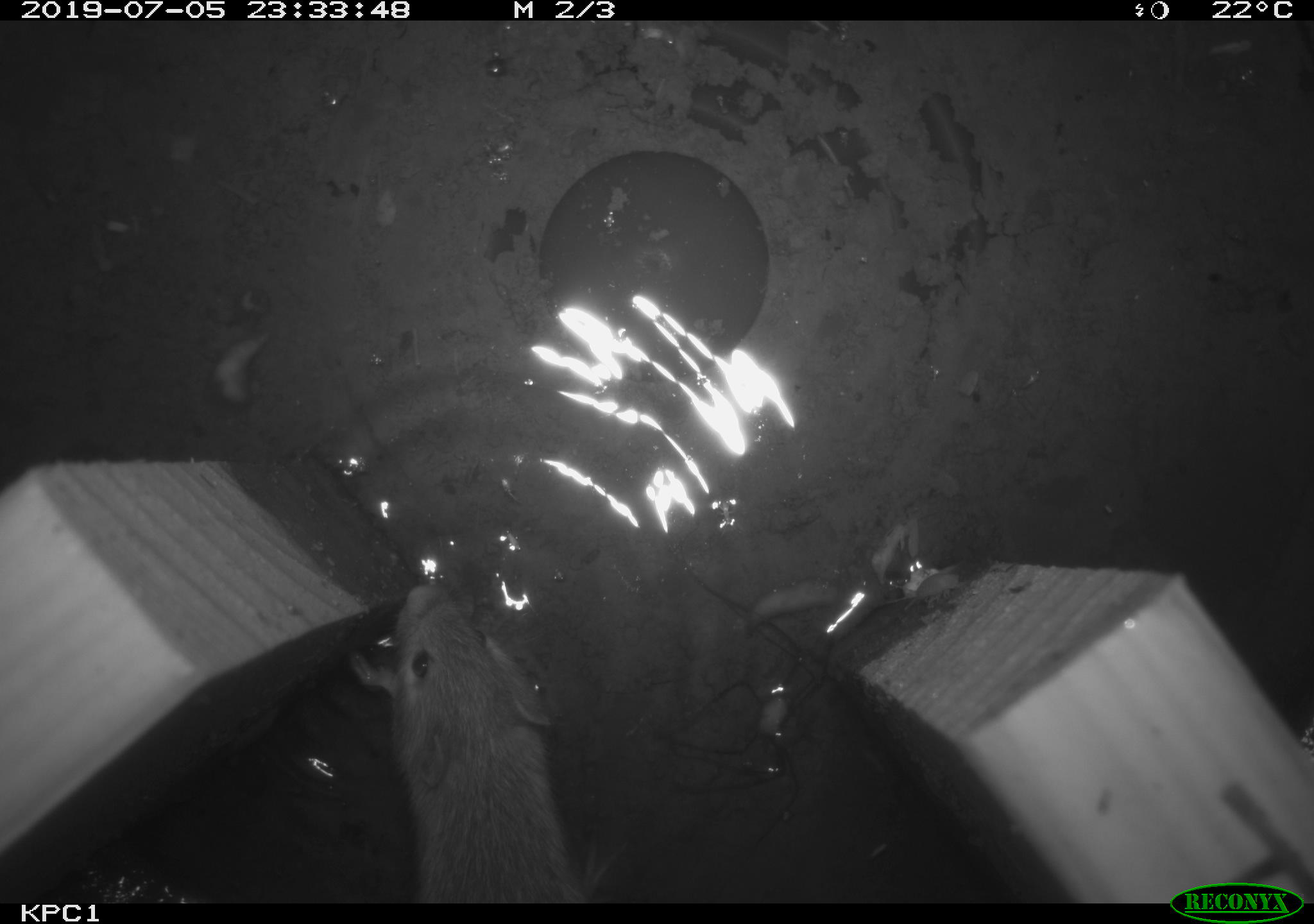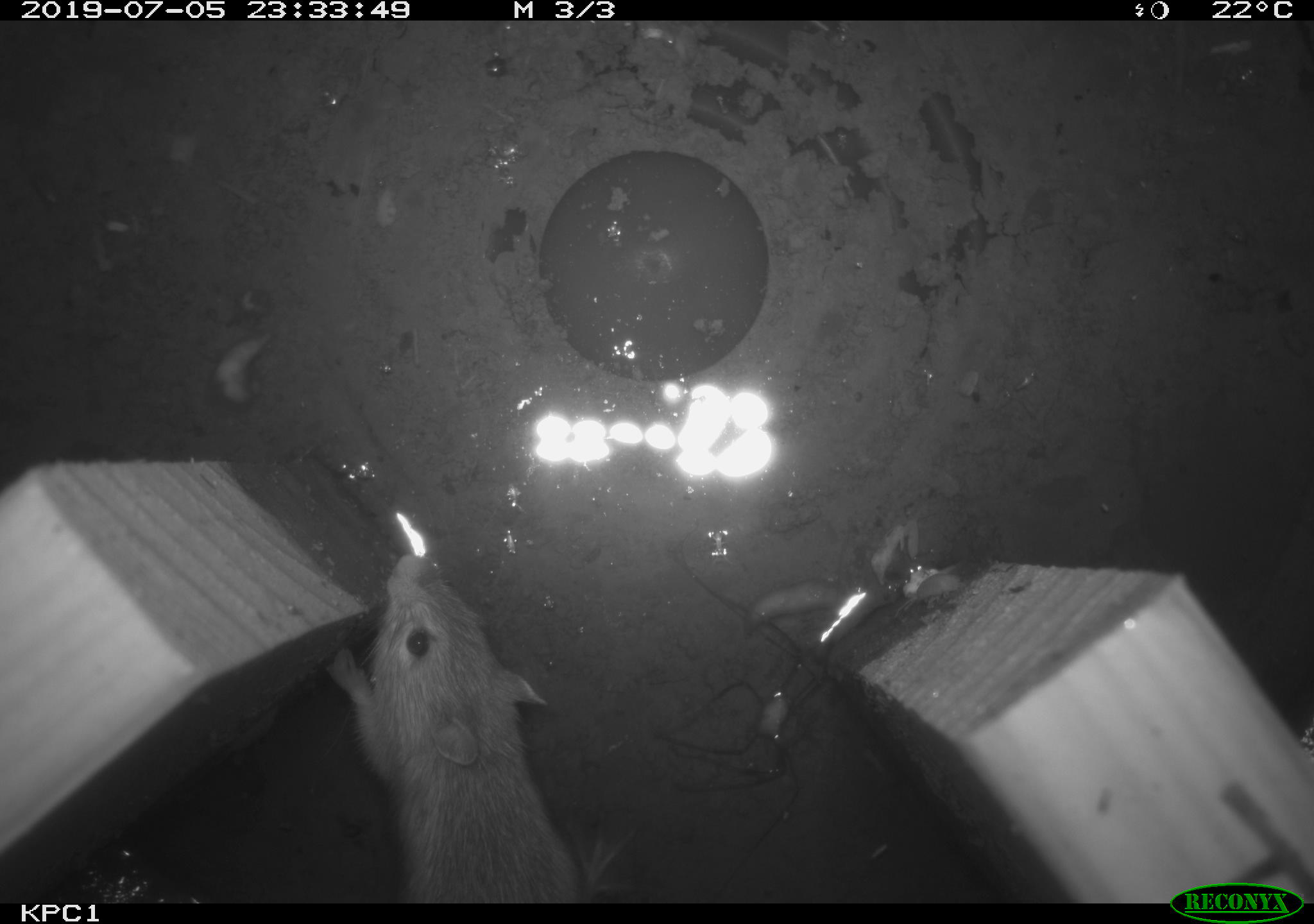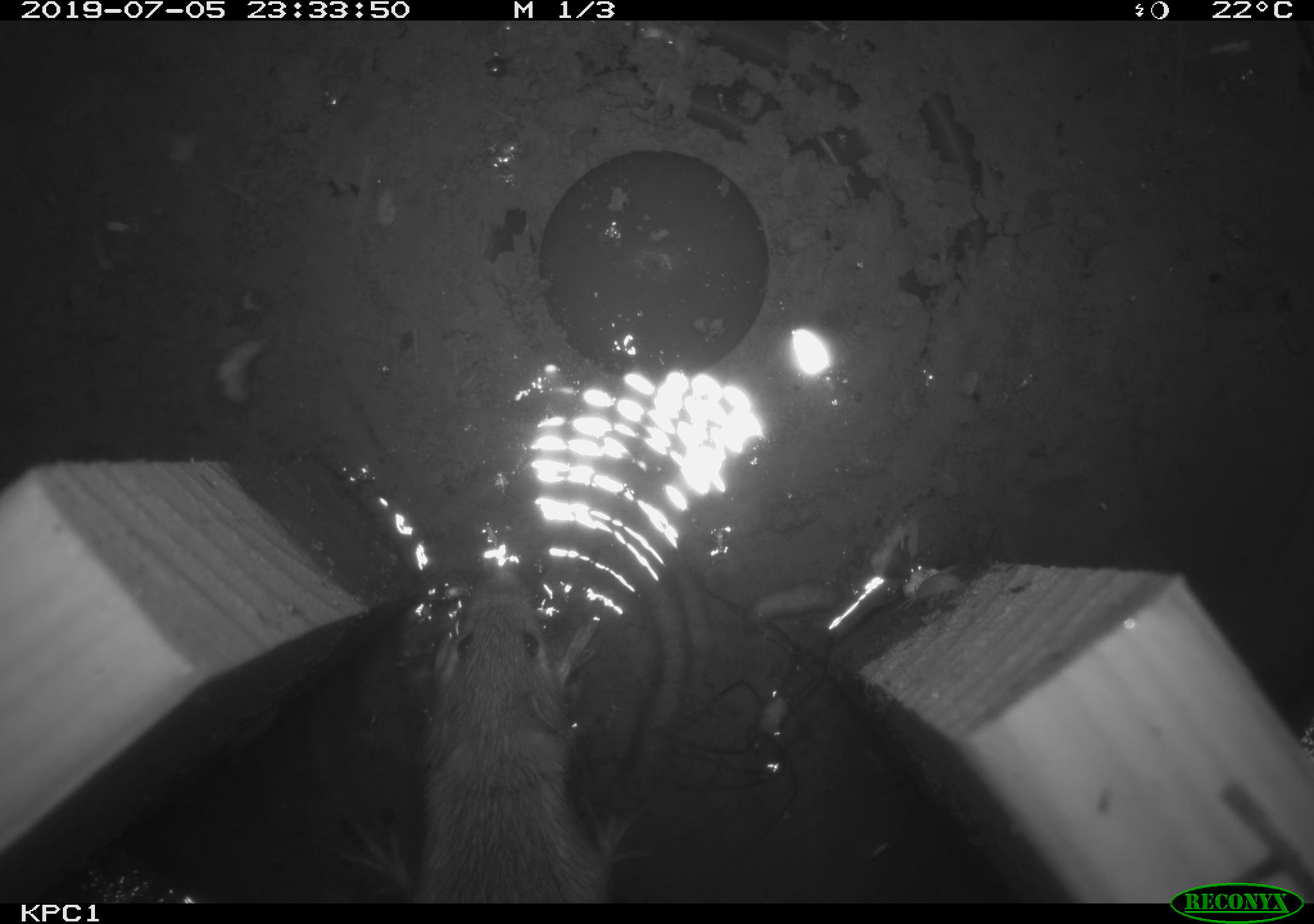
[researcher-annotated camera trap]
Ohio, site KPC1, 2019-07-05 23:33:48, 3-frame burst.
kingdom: Animalia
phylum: Chordata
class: Mammalia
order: Rodentia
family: Zapodidae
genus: Zapus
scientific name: Zapus hudsonius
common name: meadow jumping mouse